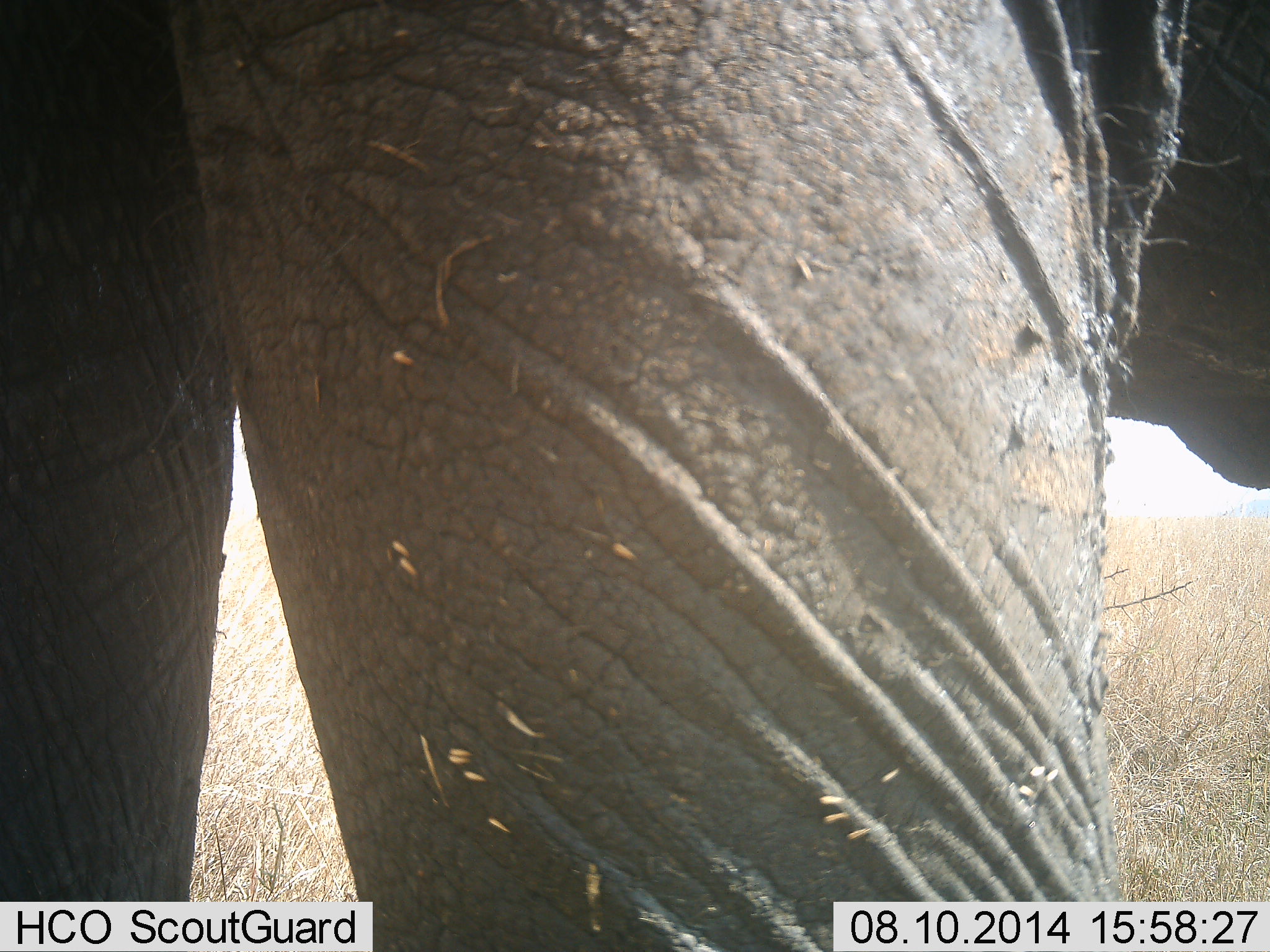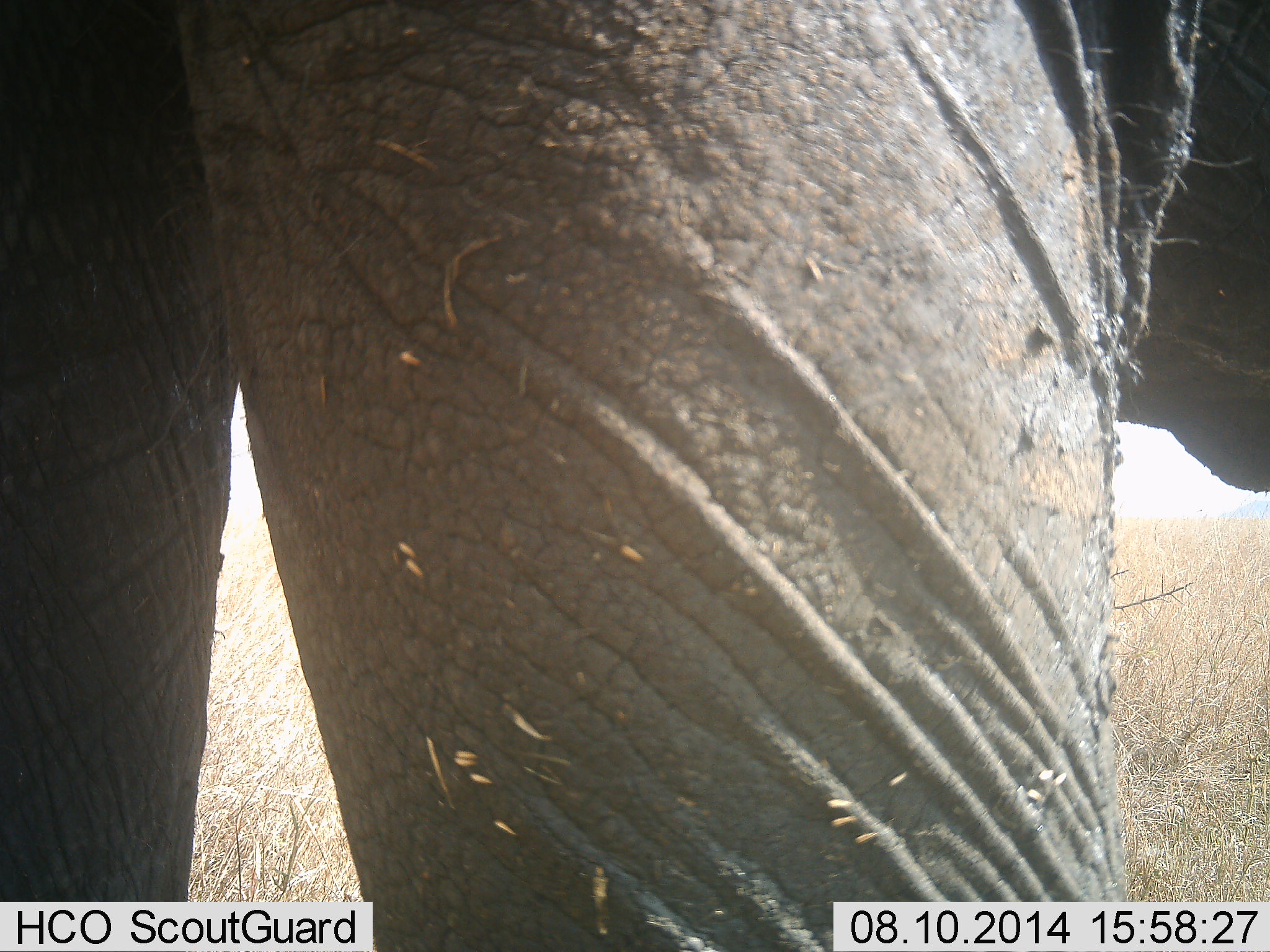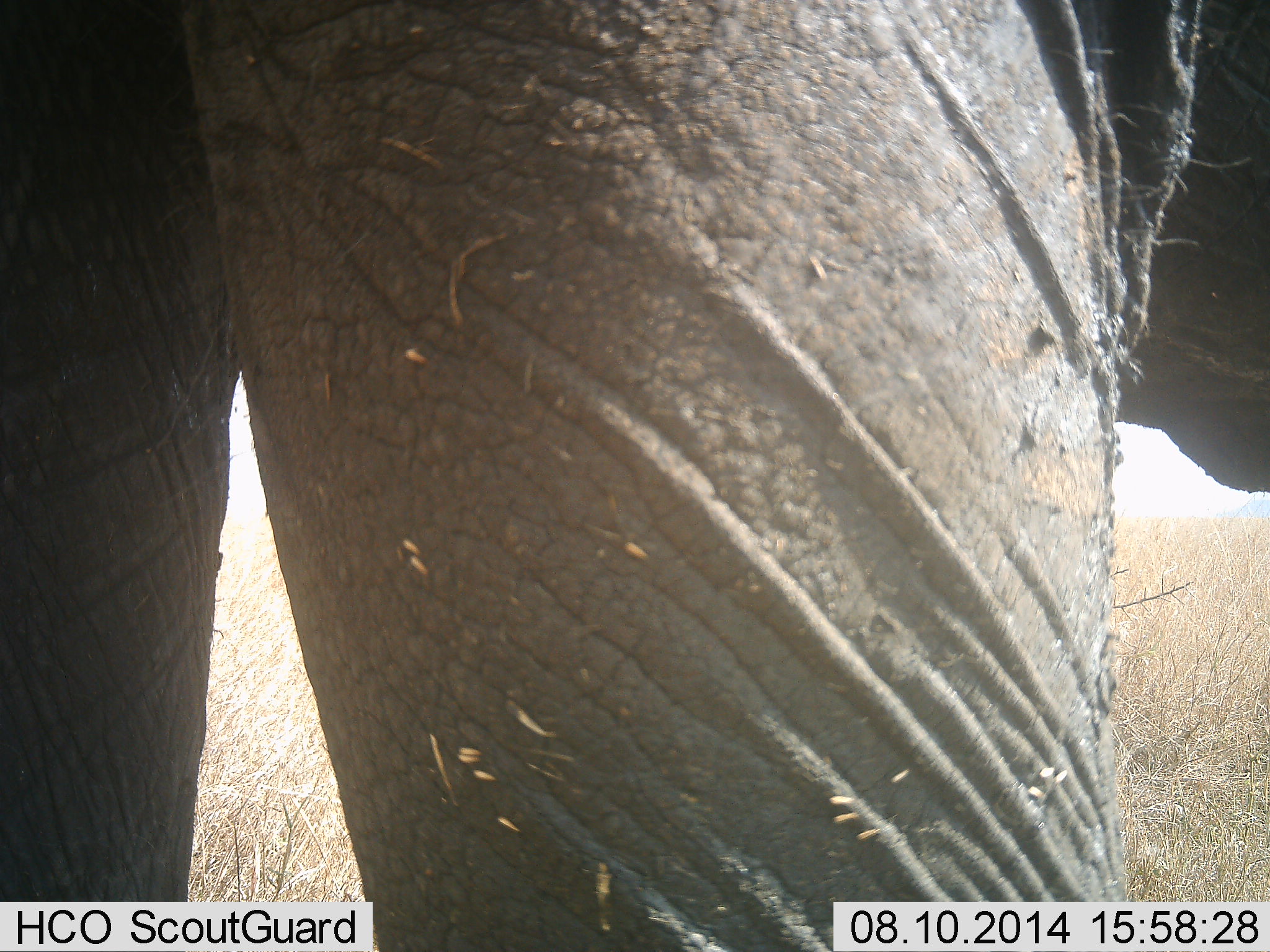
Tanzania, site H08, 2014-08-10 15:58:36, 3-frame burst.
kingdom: Animalia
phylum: Chordata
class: Mammalia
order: Proboscidea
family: Elephantidae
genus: Loxodonta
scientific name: Loxodonta africana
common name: african bush elephant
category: elephant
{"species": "elephant (african bush elephant) (Loxodonta africana)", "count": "1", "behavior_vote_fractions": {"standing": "100%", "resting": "10%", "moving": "10%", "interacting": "0%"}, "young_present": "0%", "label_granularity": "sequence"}